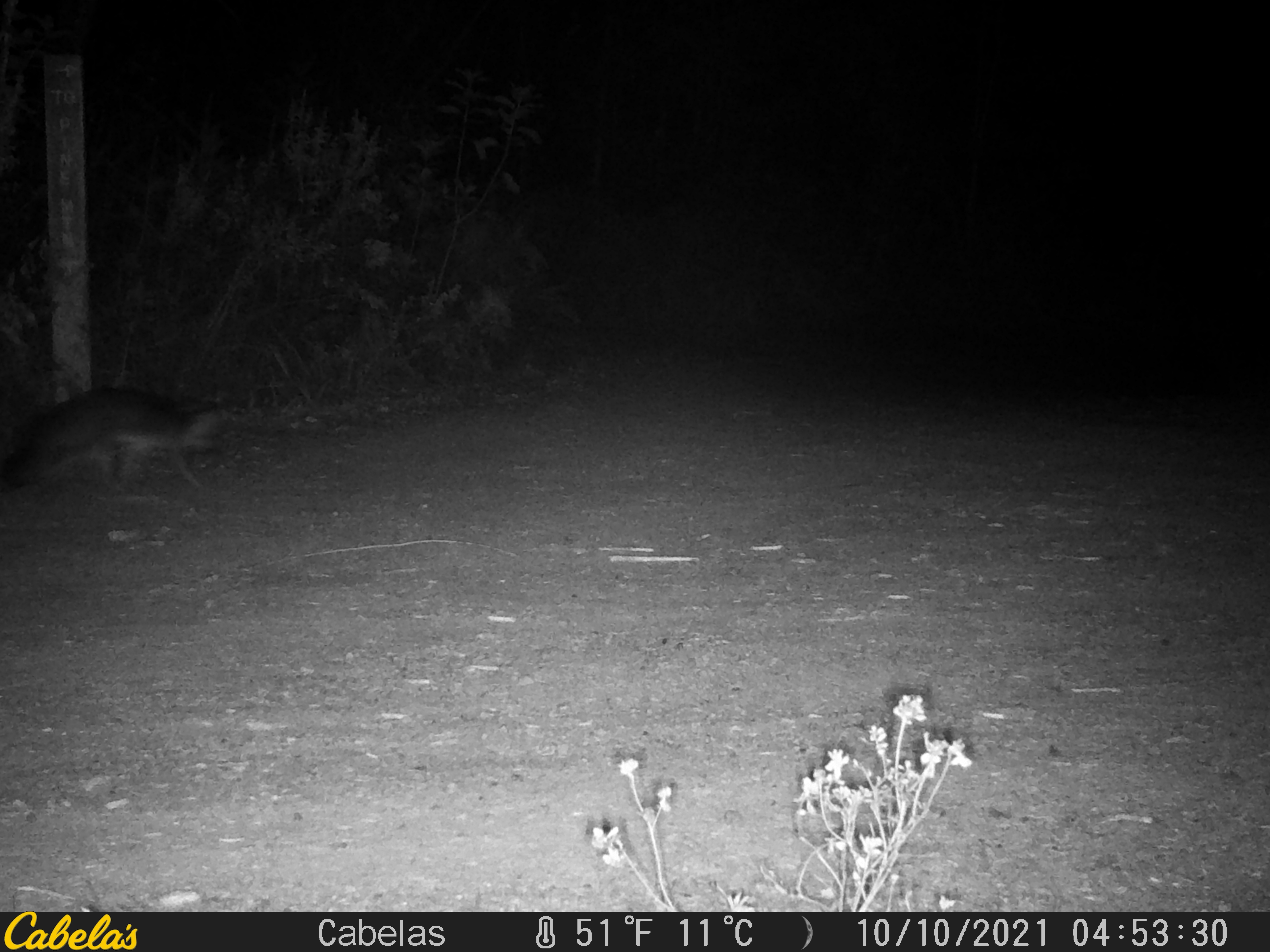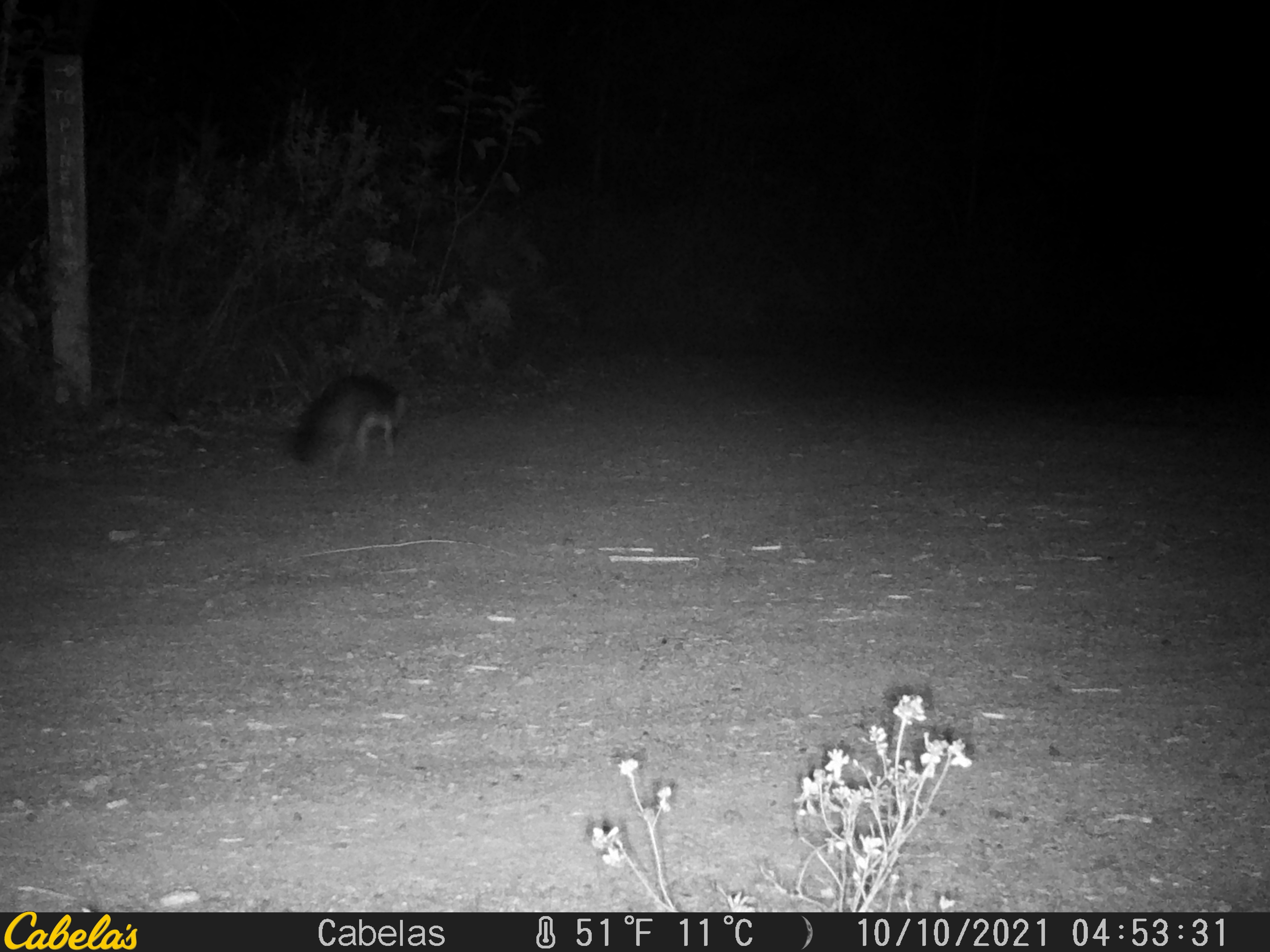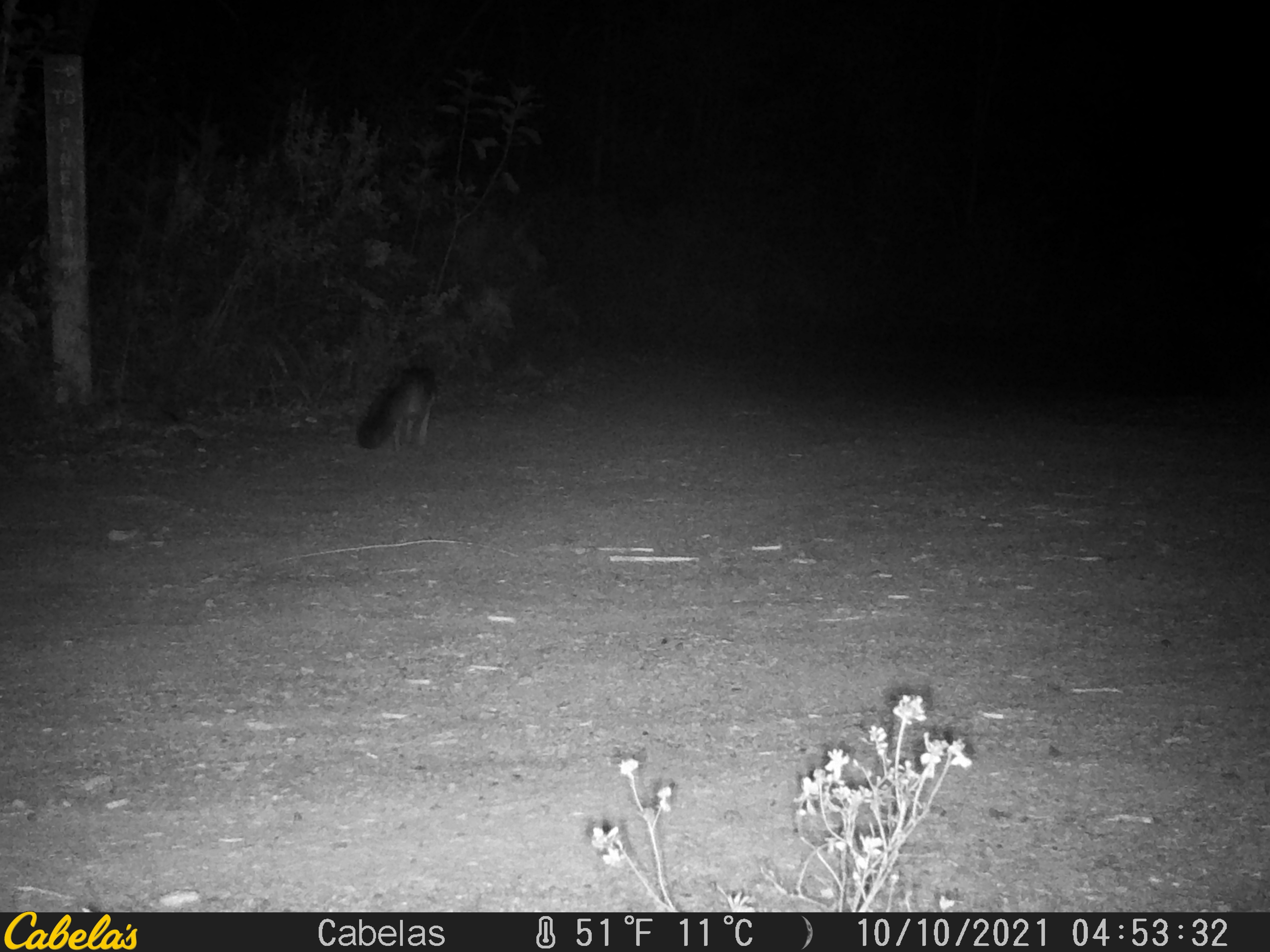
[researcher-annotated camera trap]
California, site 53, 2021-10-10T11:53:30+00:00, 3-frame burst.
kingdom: Animalia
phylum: Chordata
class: Mammalia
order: Carnivora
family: Canidae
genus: Urocyon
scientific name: Urocyon cinereoargenteus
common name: gray fox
Gray fox (Urocyon cinereoargenteus).